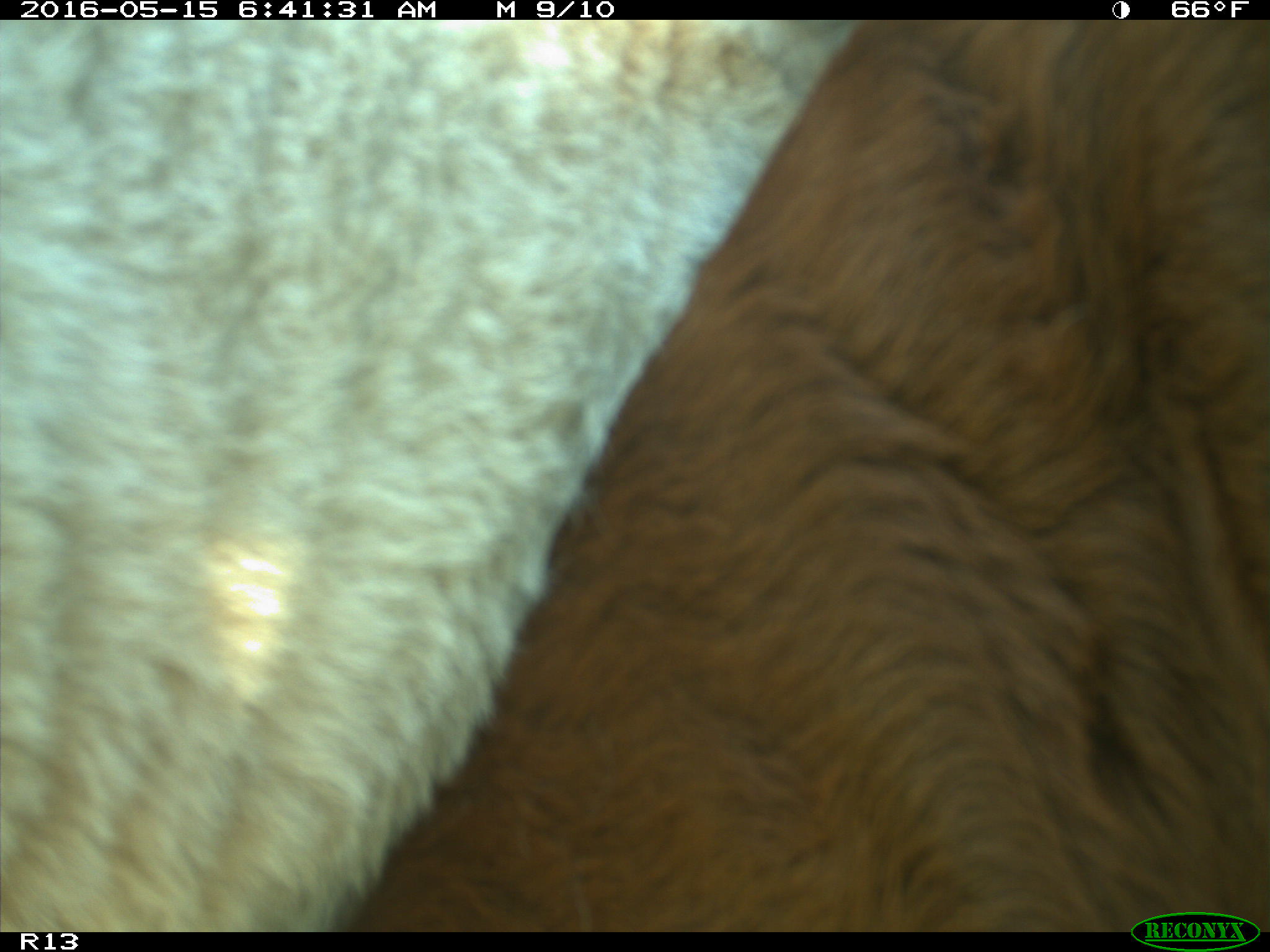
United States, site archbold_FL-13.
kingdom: Animalia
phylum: Chordata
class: Mammalia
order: Artiodactyla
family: Bovidae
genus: Bos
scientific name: Bos taurus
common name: domestic cow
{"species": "Bos taurus (domestic cow)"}